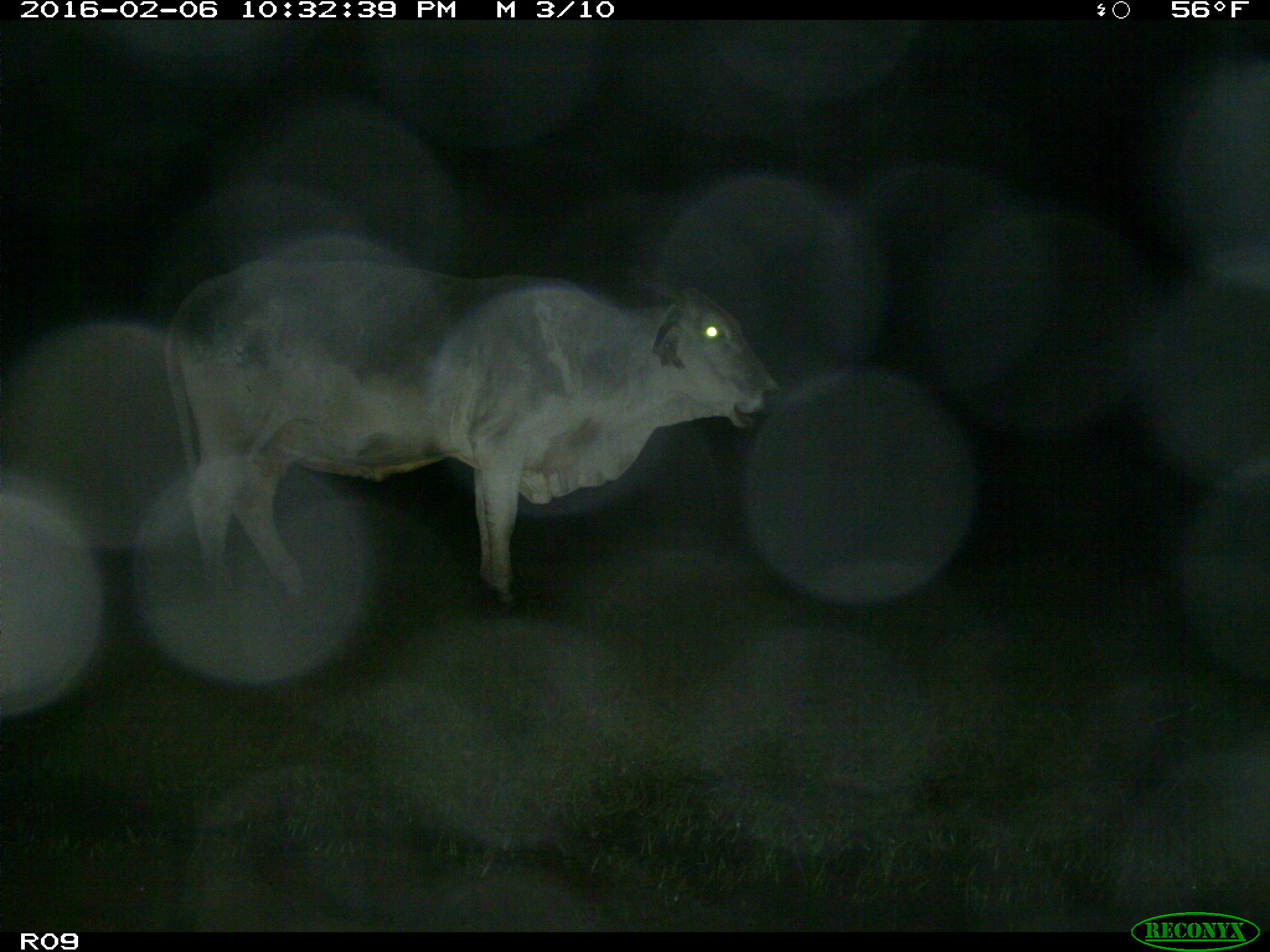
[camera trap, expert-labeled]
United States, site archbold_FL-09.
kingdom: Animalia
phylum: Chordata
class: Mammalia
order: Artiodactyla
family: Bovidae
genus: Bos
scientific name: Bos taurus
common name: domestic cow